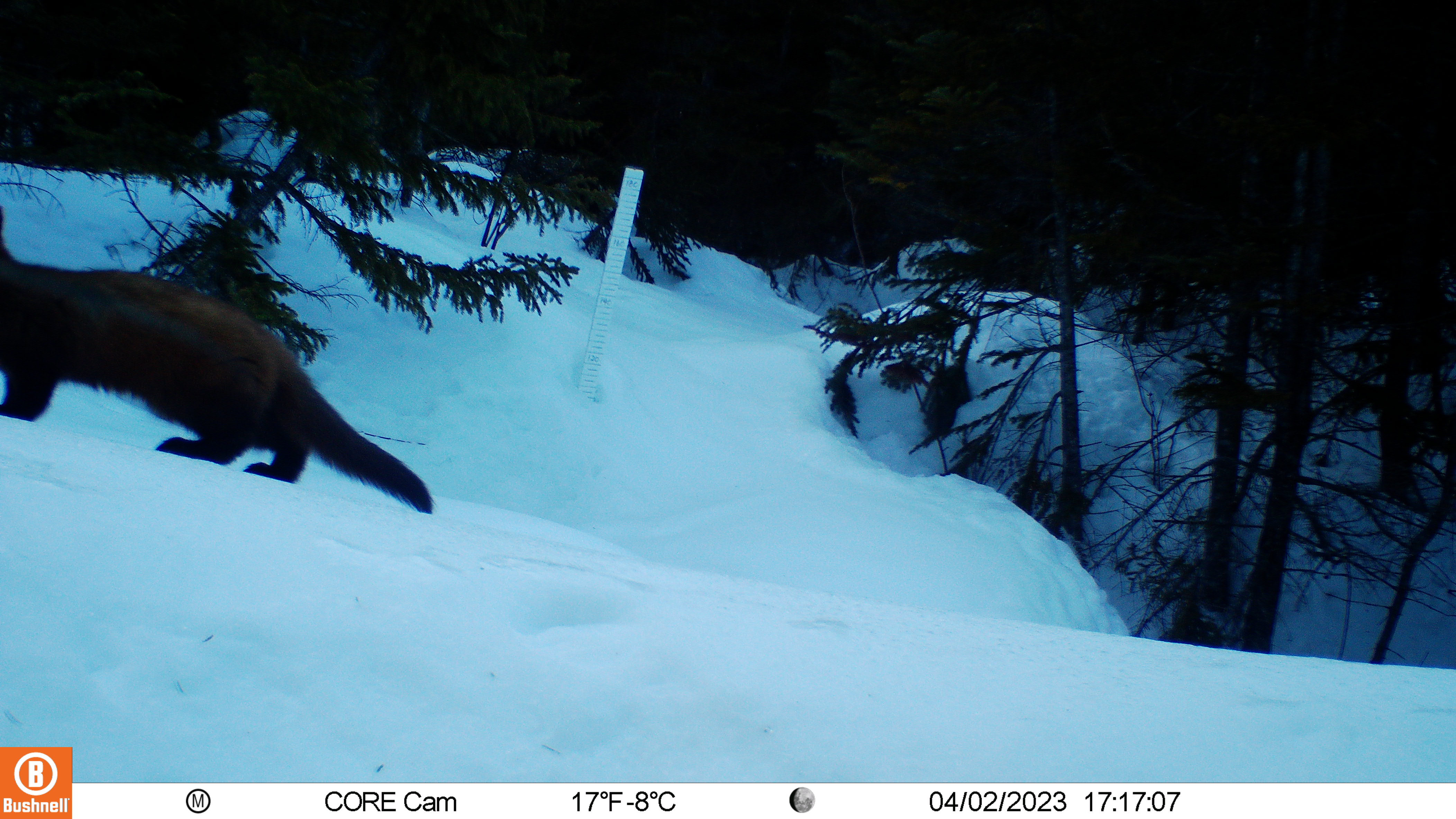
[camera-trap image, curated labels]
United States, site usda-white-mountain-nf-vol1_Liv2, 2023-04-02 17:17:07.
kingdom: Animalia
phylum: Chordata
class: Mammalia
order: Carnivora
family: Mustelidae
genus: Pekania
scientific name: Pekania pennanti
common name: fisher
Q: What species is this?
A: Fisher (Pekania pennanti).